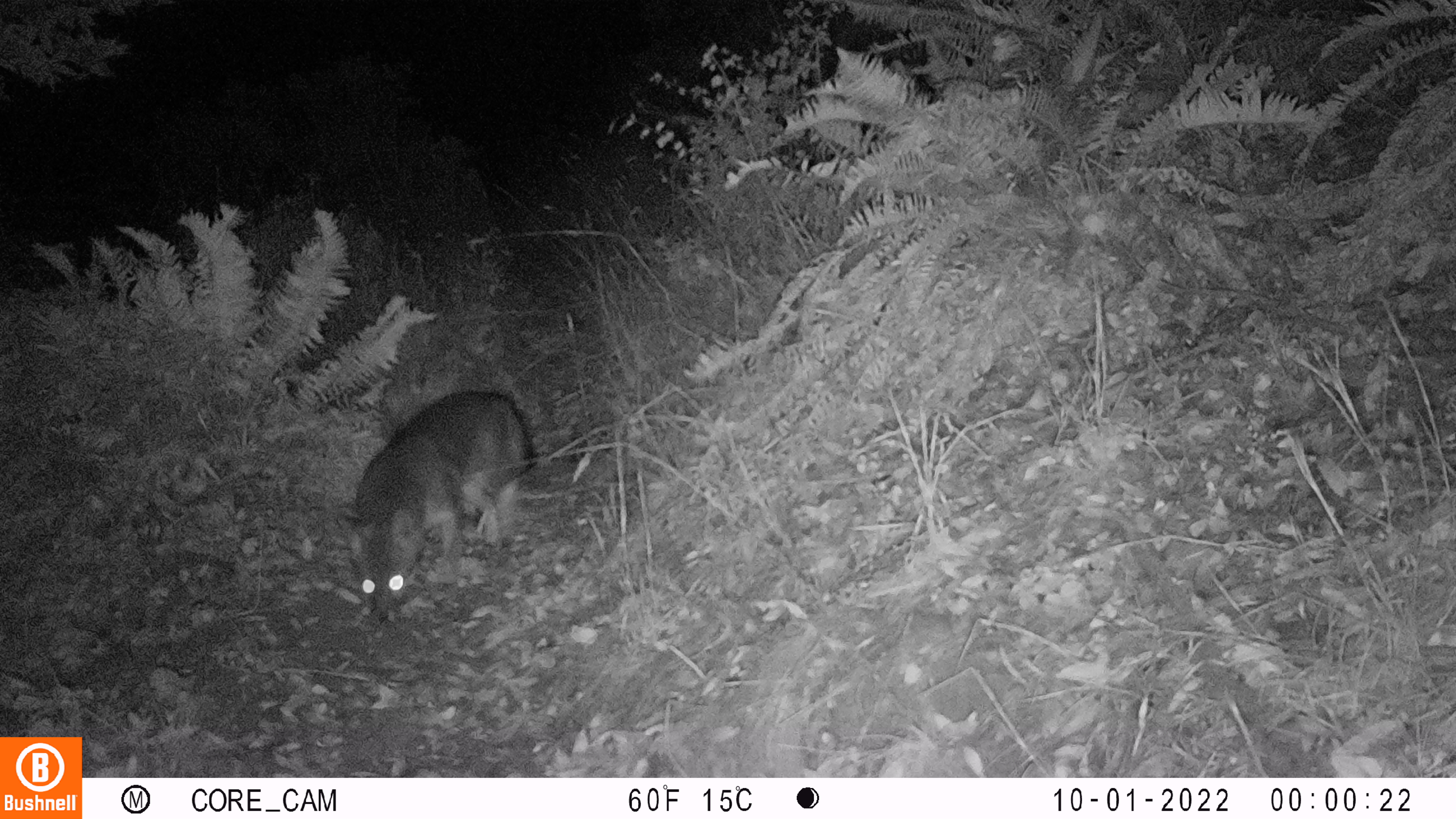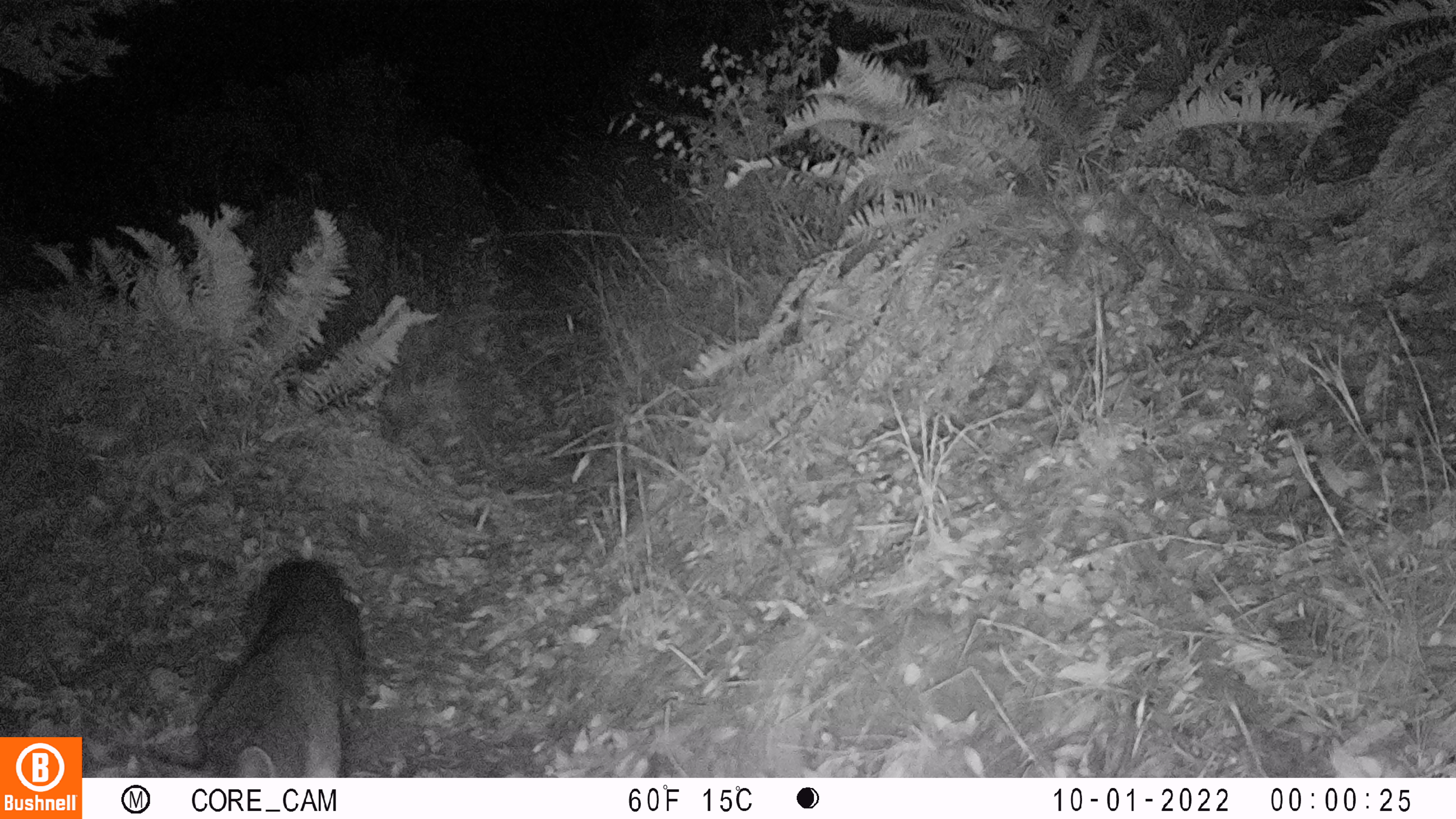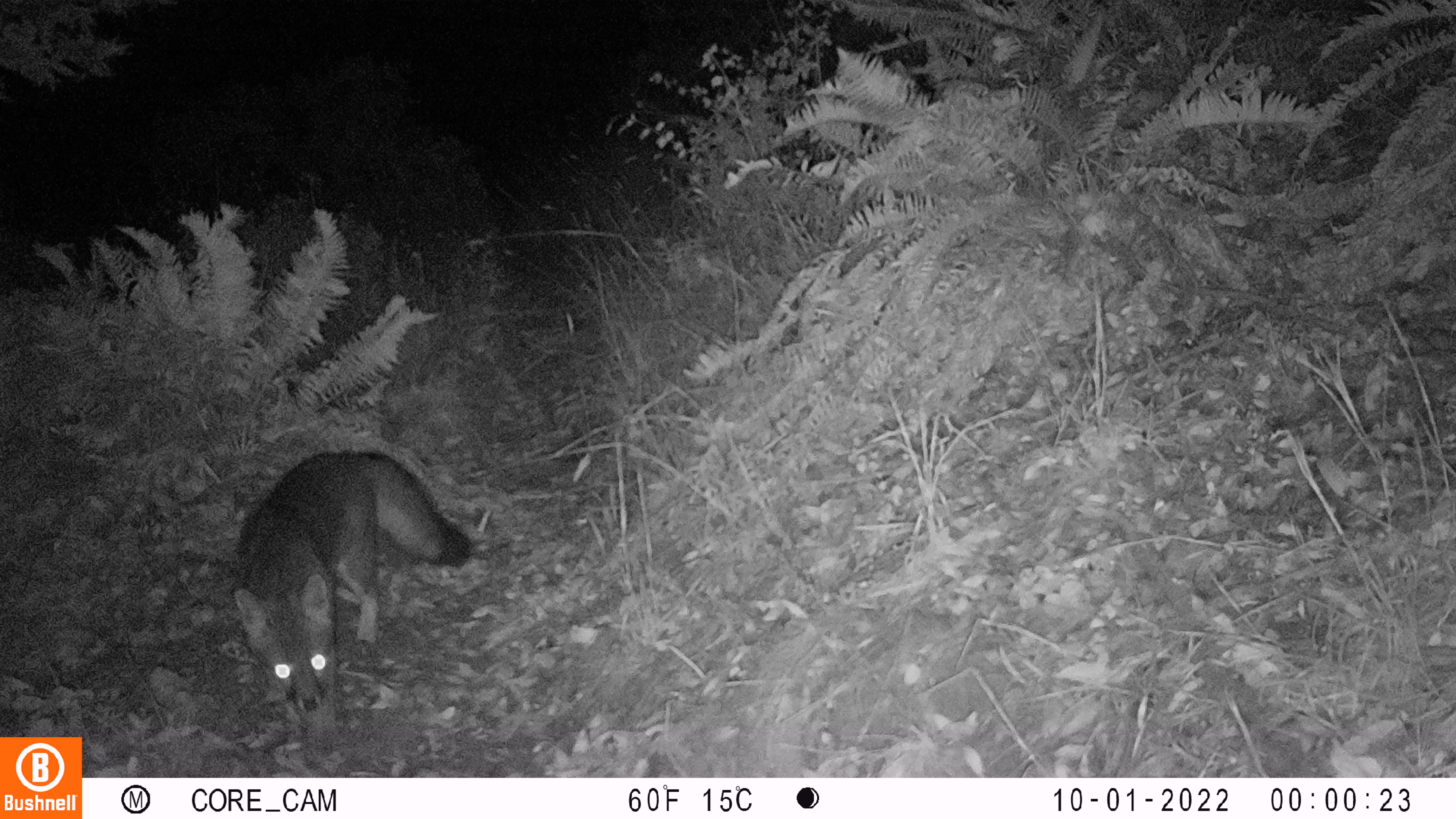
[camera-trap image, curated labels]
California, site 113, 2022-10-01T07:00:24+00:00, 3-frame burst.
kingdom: Animalia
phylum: Chordata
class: Mammalia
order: Carnivora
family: Canidae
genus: Urocyon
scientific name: Urocyon cinereoargenteus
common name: gray fox